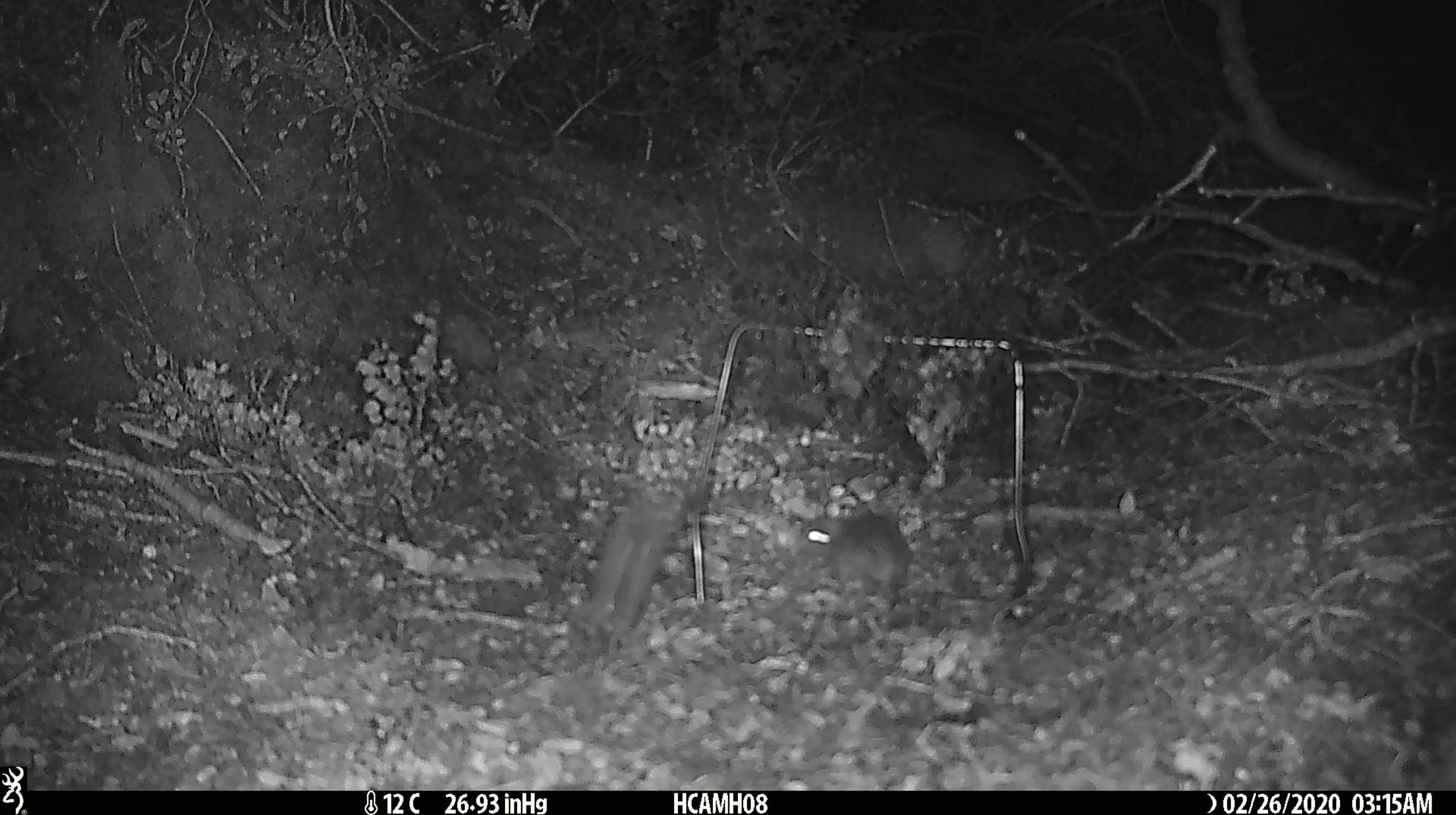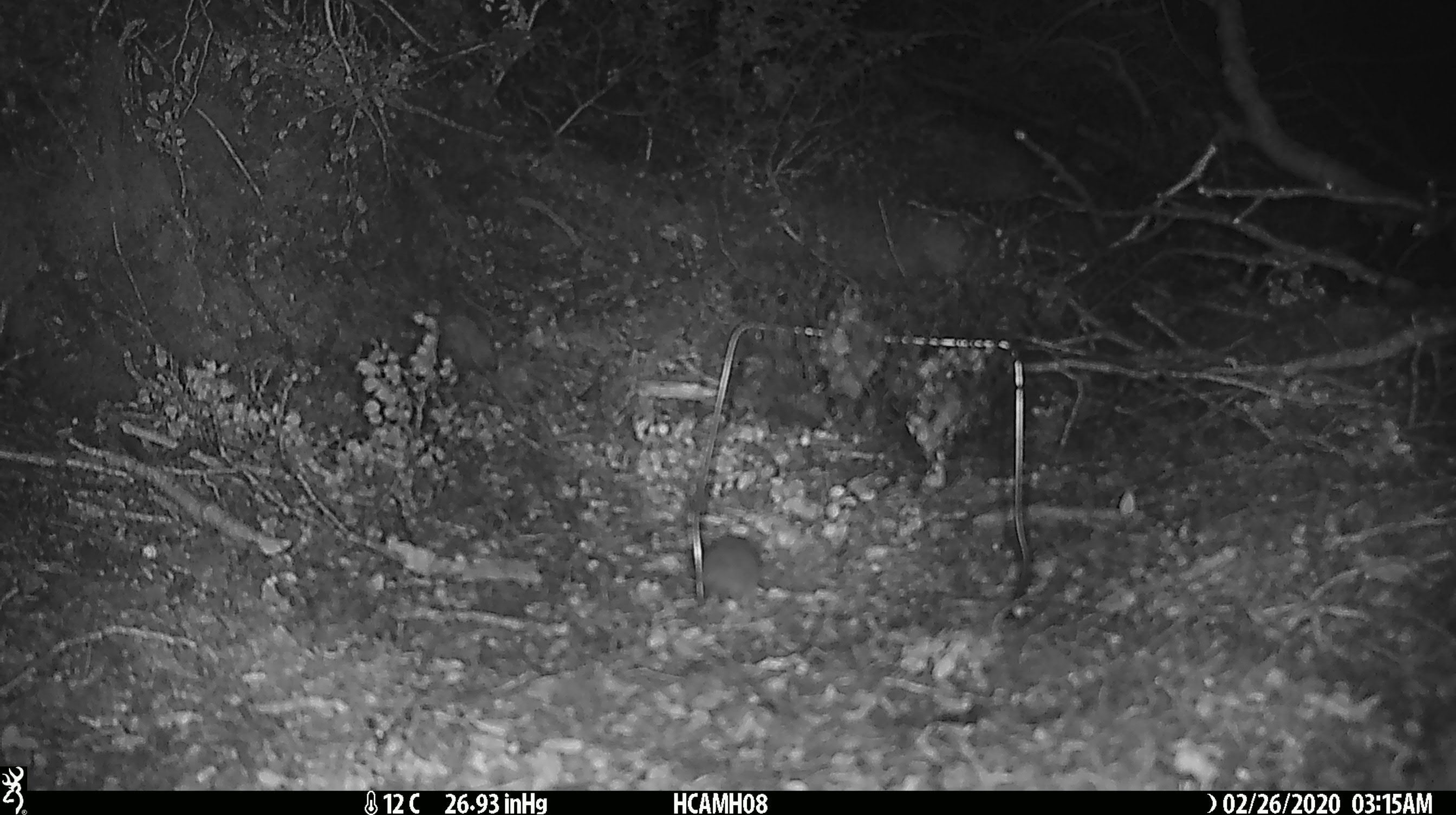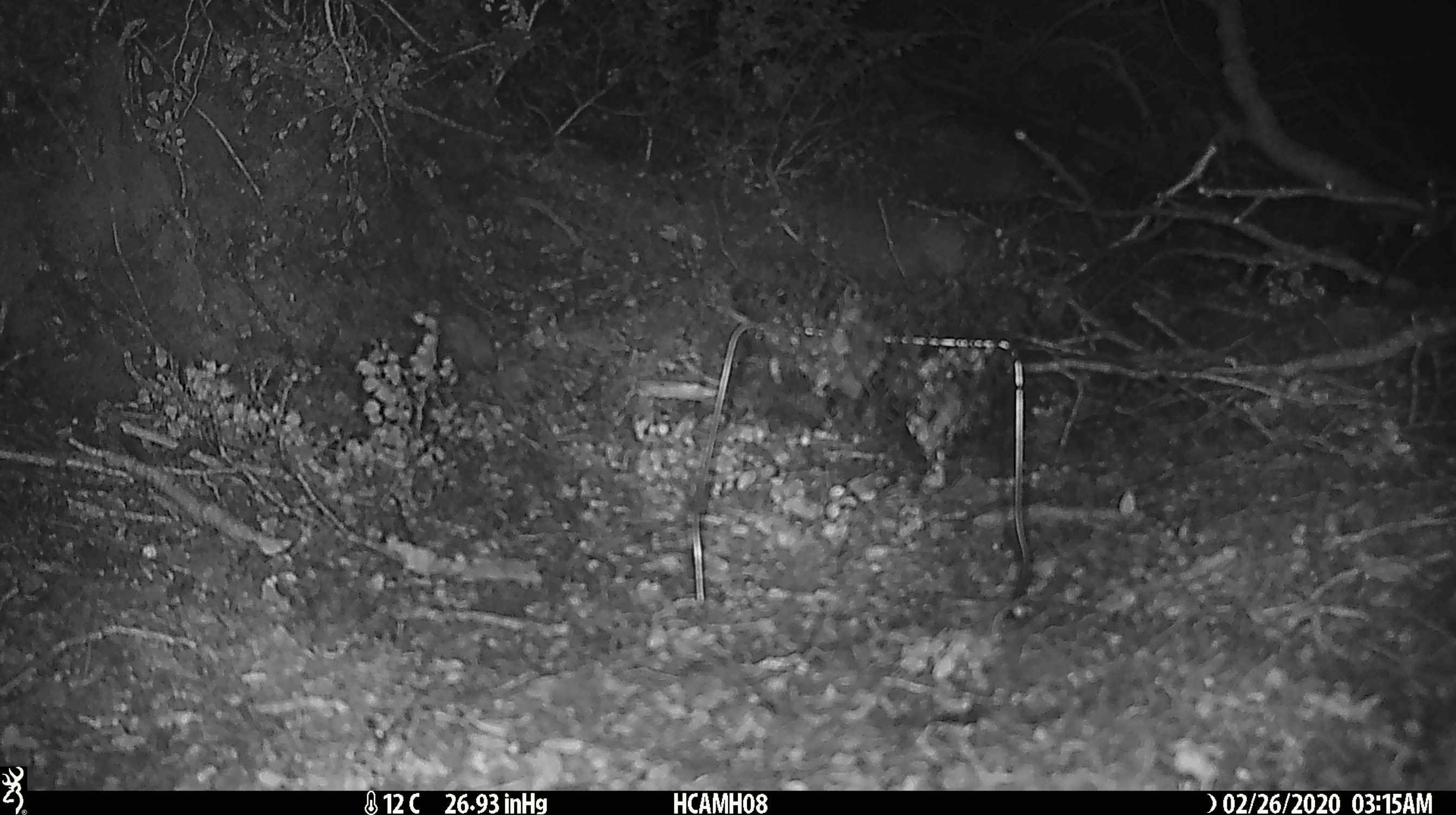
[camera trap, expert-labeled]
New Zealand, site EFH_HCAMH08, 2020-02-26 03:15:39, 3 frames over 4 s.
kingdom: Animalia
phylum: Chordata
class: Mammalia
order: Rodentia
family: Muridae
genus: Mus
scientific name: Mus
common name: mouse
Mouse (Mus).